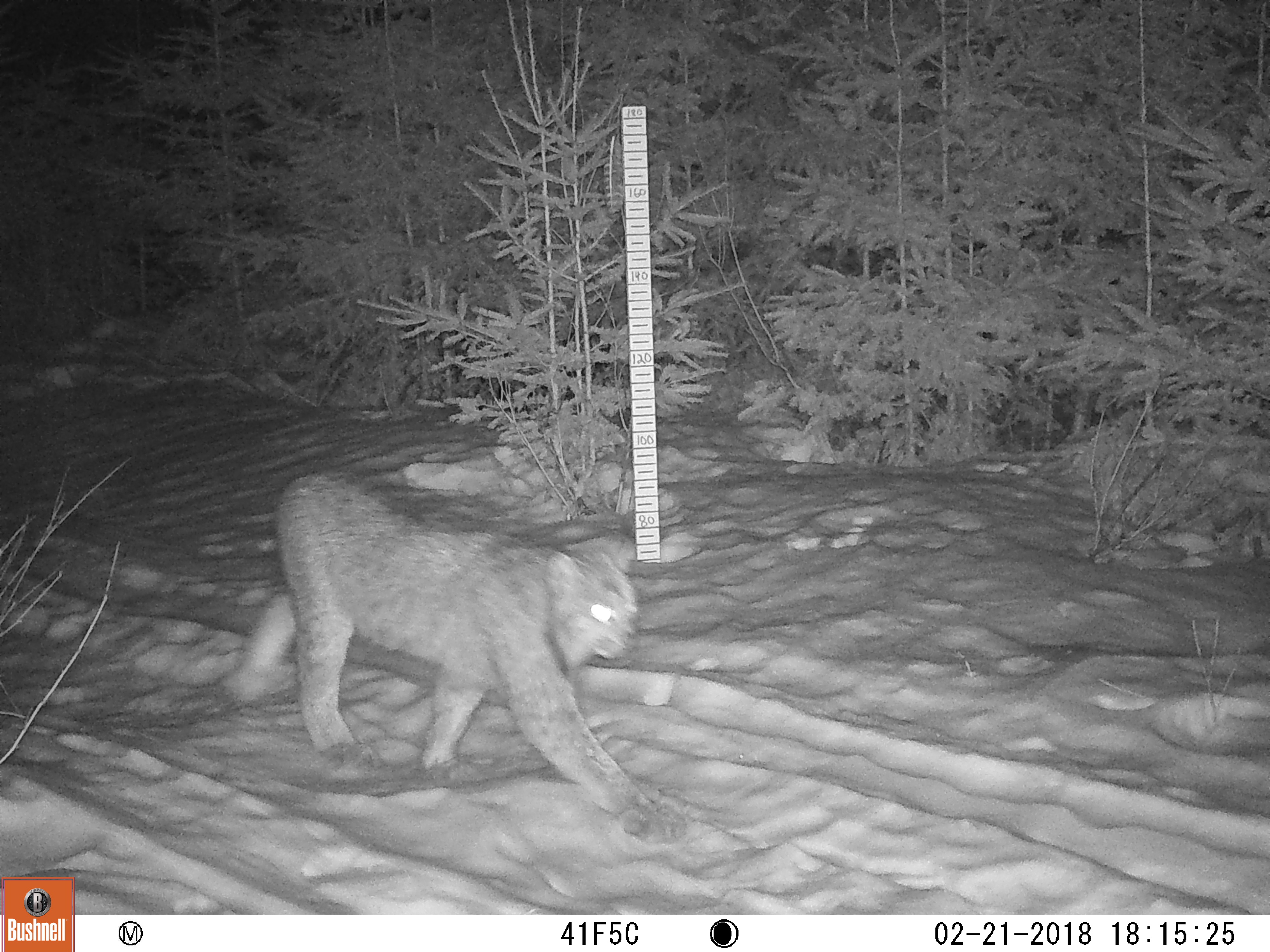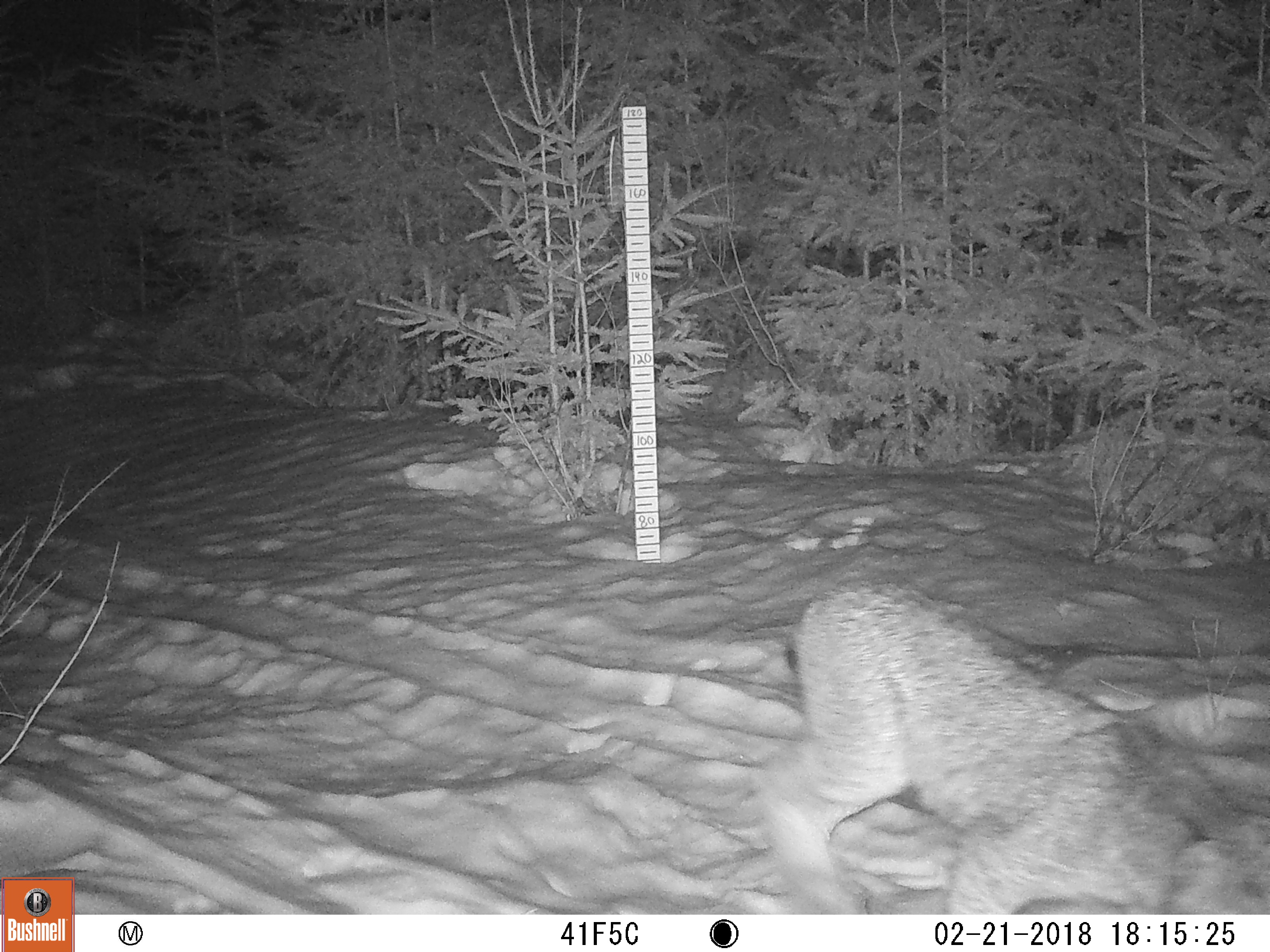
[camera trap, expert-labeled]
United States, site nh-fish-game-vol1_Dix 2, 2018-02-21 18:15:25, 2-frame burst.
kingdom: Animalia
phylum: Chordata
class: Mammalia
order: Carnivora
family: Felidae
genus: Lynx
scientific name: Lynx canadensis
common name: canada lynx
Canada lynx (Lynx canadensis).